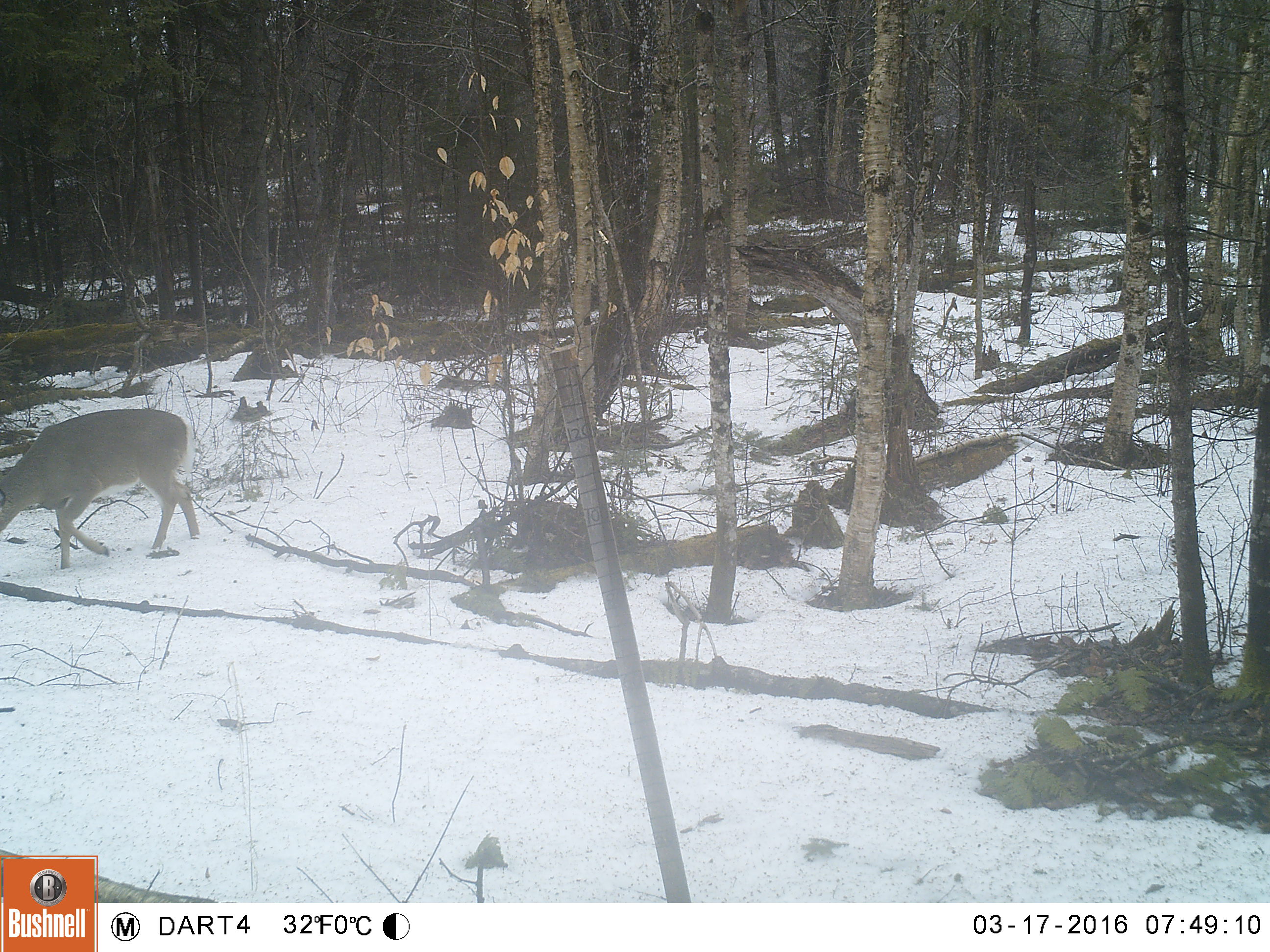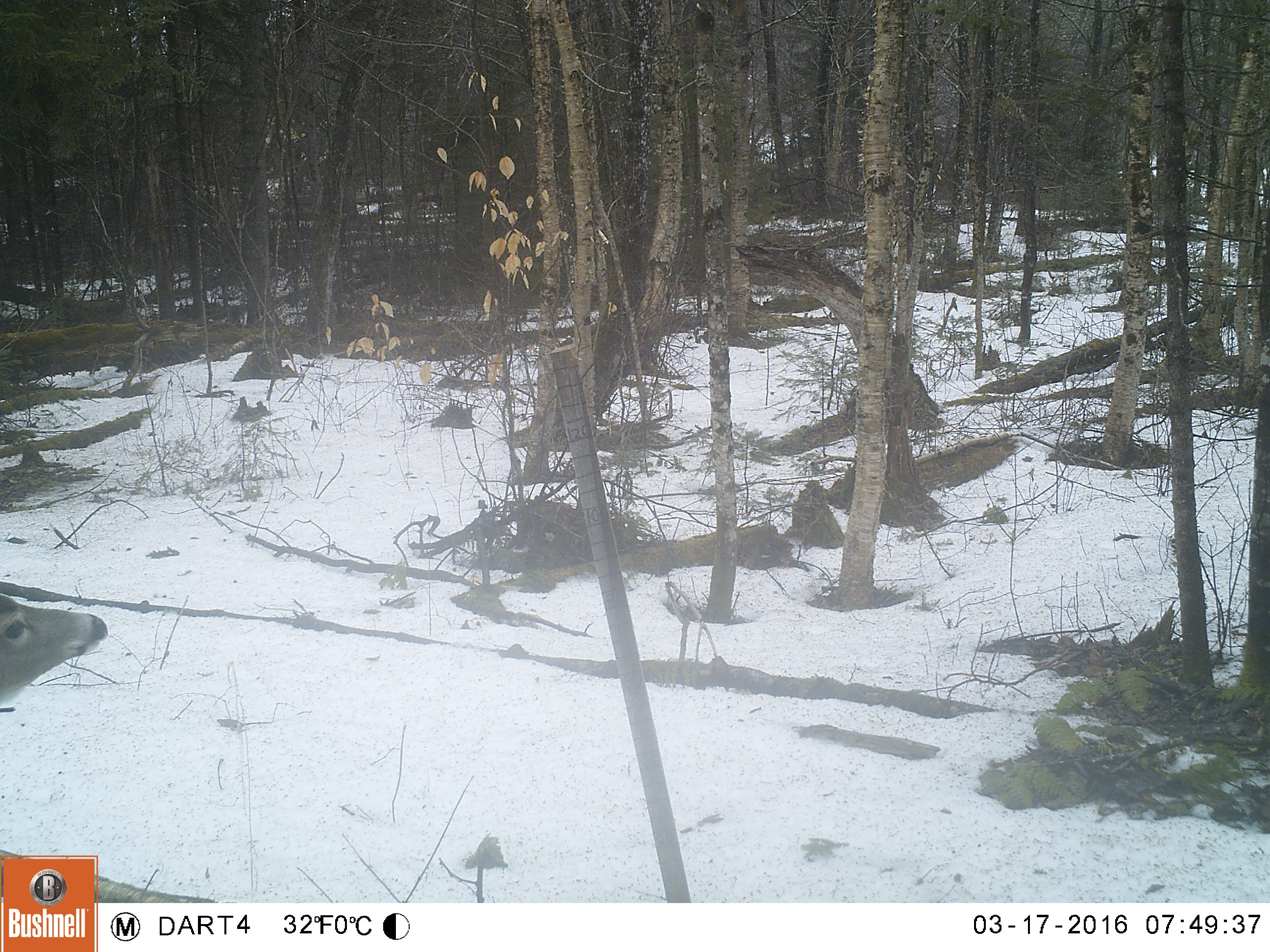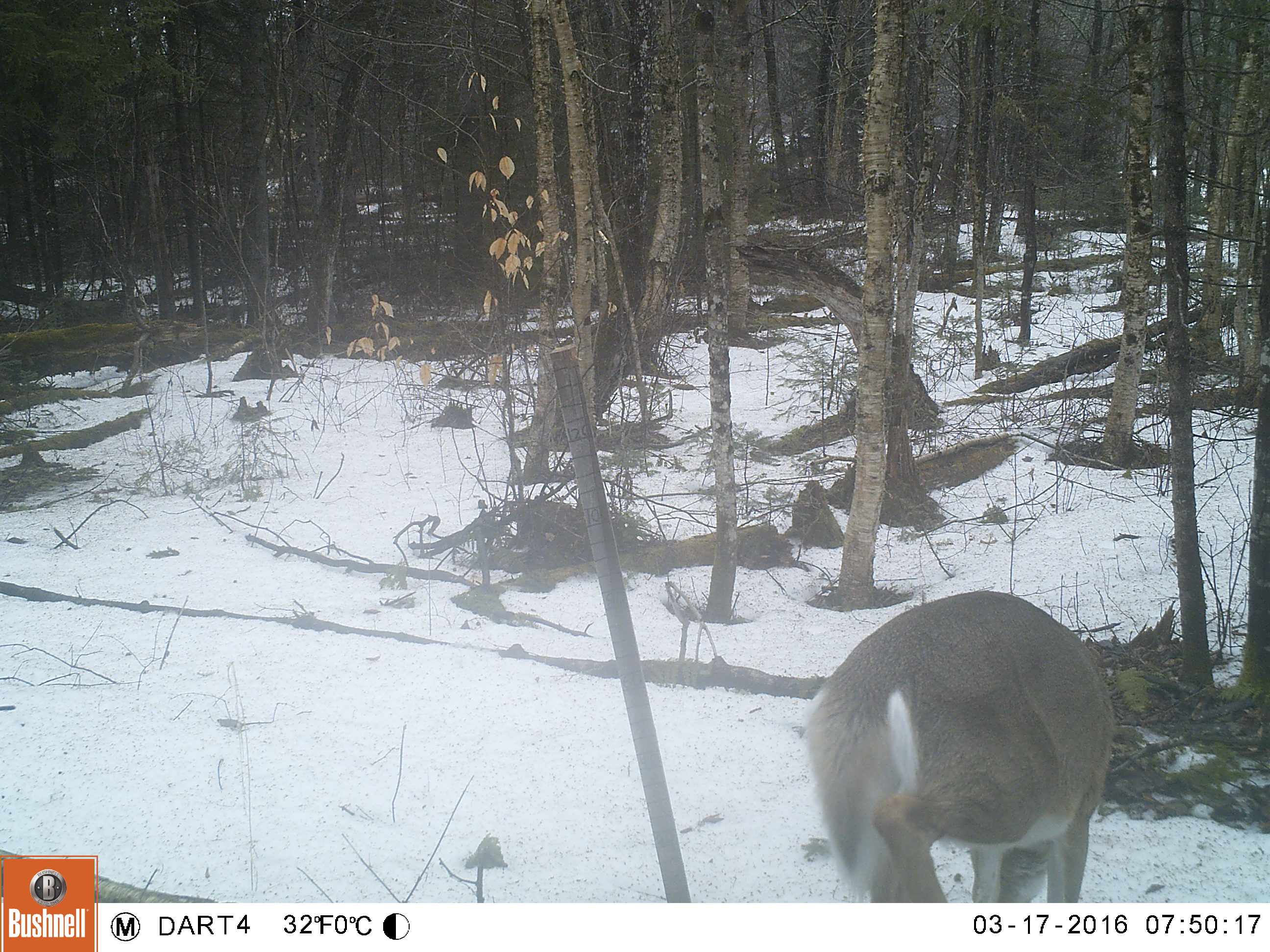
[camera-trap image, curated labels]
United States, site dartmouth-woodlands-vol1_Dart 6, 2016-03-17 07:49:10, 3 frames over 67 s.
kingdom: Animalia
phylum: Chordata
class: Mammalia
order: Artiodactyla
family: Cervidae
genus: Odocoileus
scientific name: Odocoileus virginianus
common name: white-tailed deer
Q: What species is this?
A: White-tailed deer (Odocoileus virginianus).